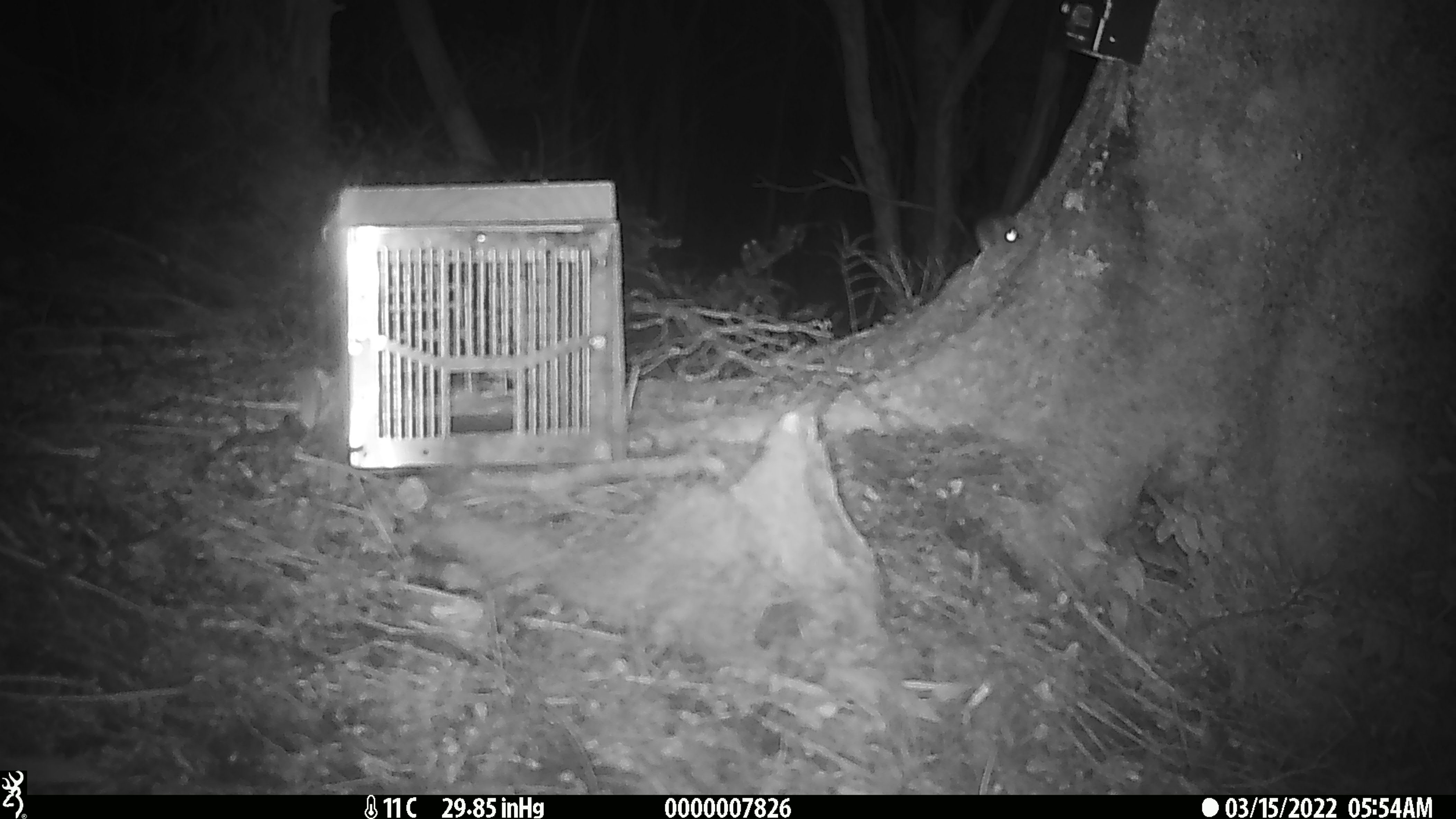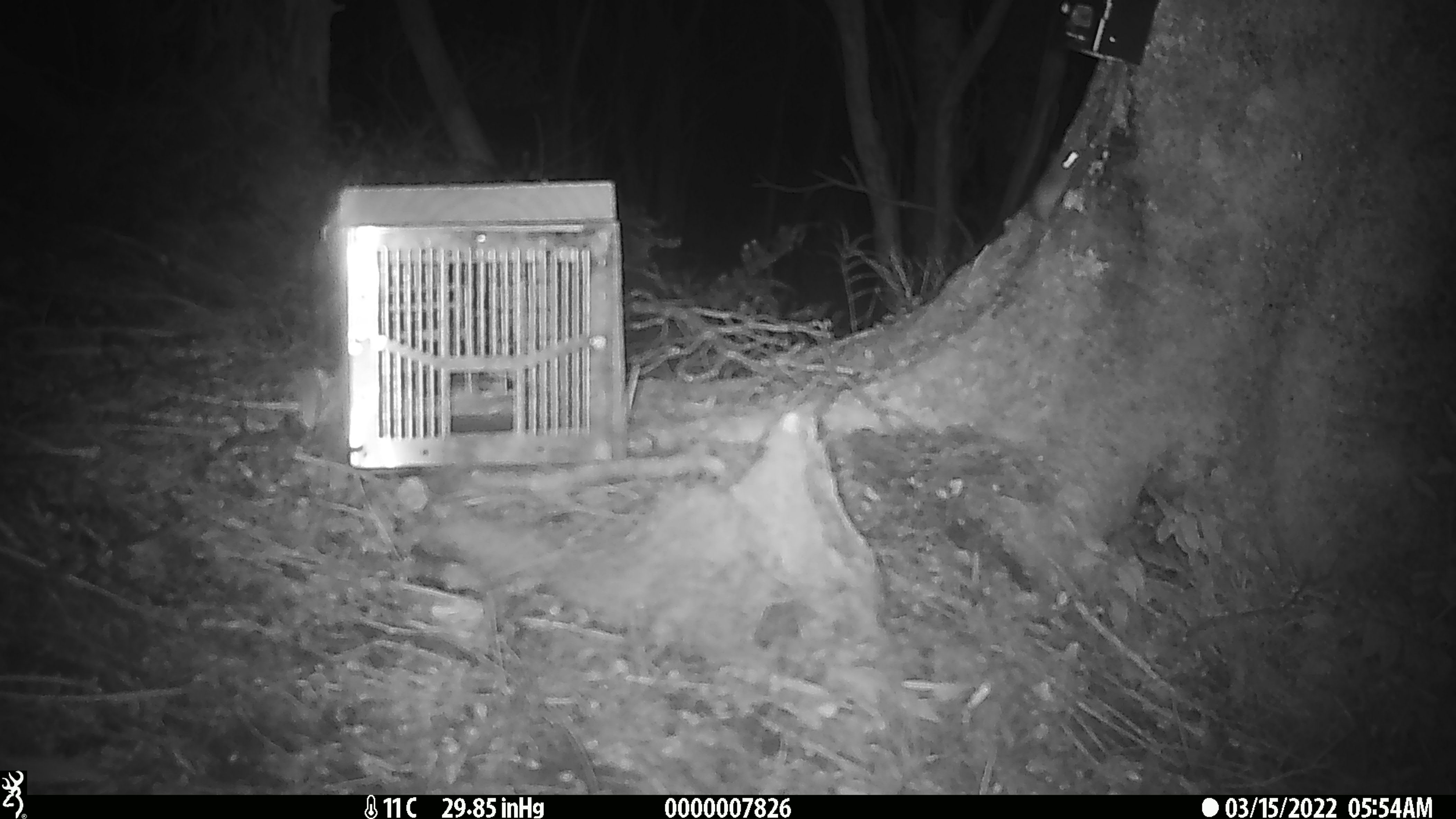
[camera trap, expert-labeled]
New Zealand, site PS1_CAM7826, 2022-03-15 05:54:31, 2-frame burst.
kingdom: Animalia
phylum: Chordata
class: Mammalia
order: Rodentia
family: Muridae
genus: Mus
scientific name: Mus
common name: mouse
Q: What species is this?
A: Mouse (Mus).